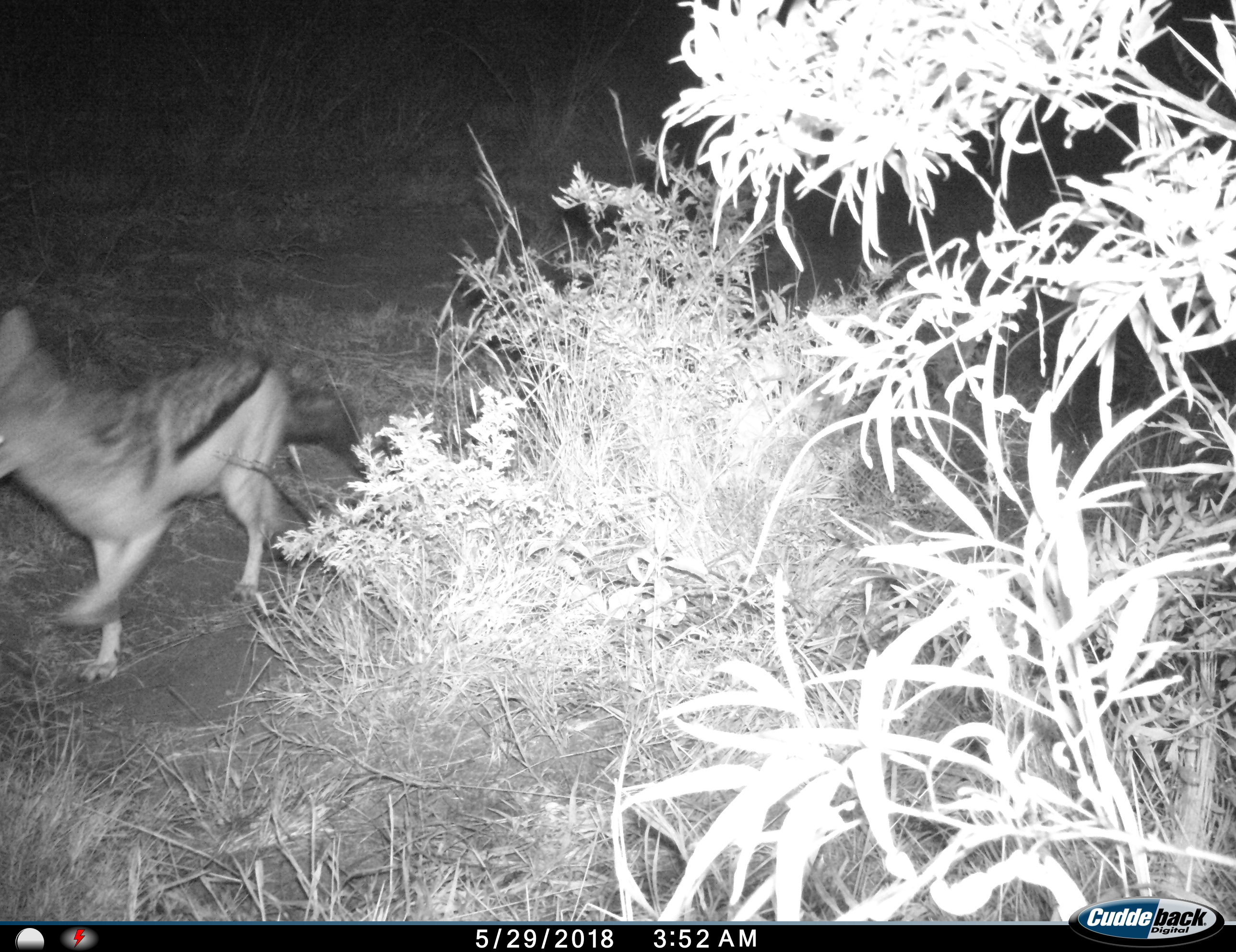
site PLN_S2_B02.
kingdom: Animalia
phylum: Chordata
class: Mammalia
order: Carnivora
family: Canidae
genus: Lupulella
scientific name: Lupulella mesomelas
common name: black-backed jackal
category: jackalblackbacked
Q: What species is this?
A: Jackalblackbacked (black-backed jackal) (Lupulella mesomelas).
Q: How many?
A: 1.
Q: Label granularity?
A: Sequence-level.